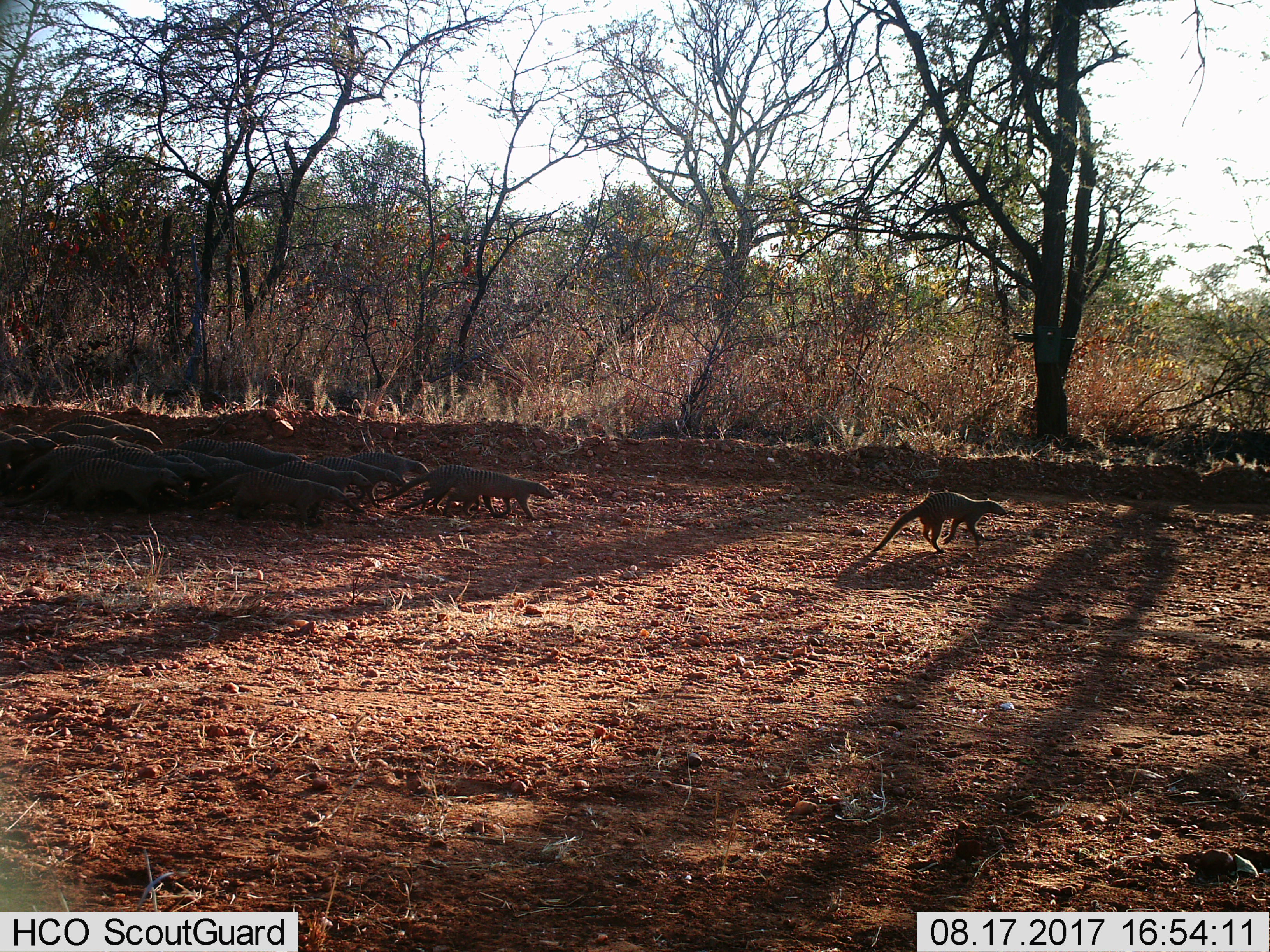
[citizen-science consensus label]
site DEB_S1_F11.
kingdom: Animalia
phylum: Chordata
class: Mammalia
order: Carnivora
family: Herpestidae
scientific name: Herpestidae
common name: mongoose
Mongoose (Herpestidae), count 11-50. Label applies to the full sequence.